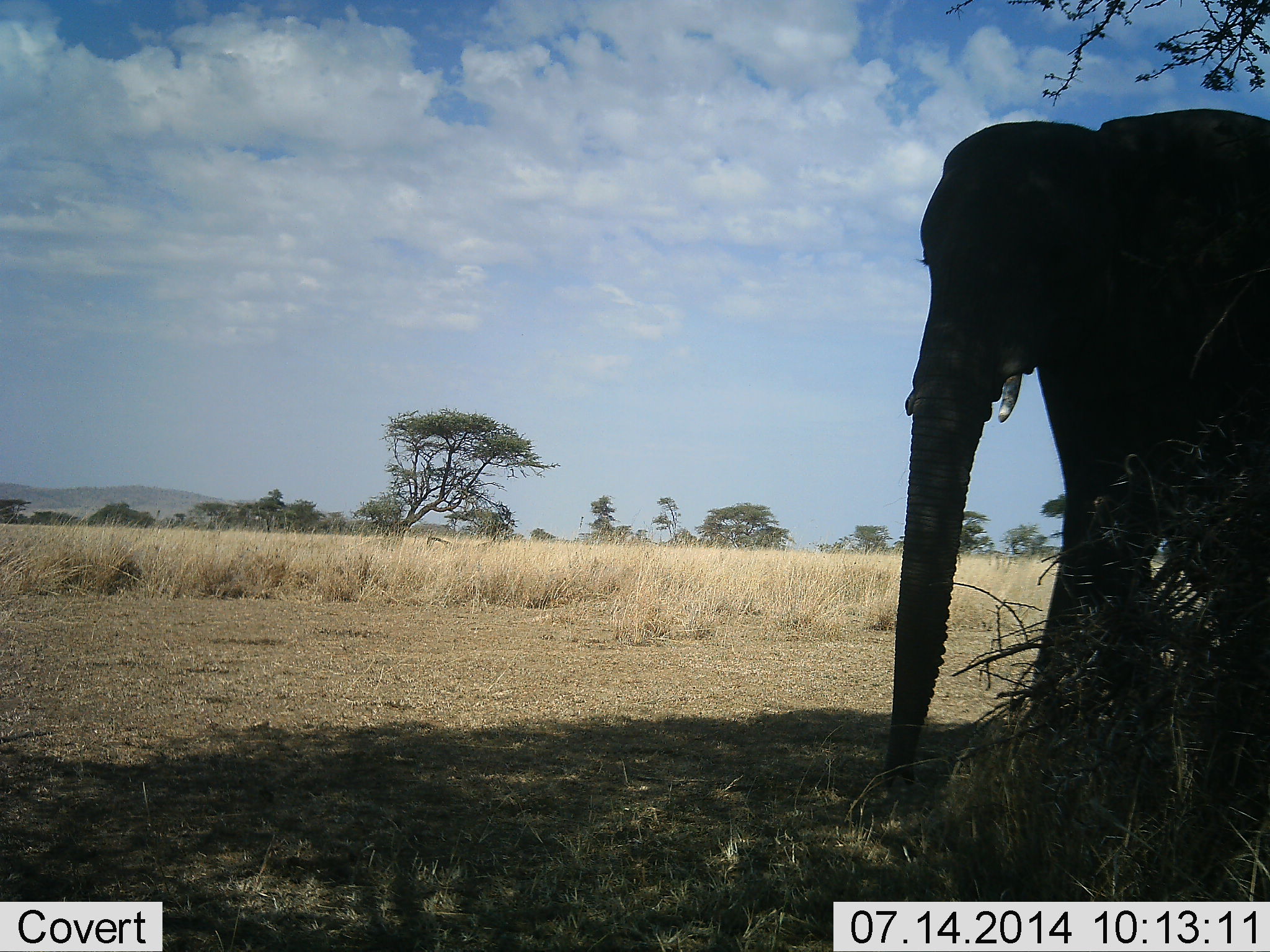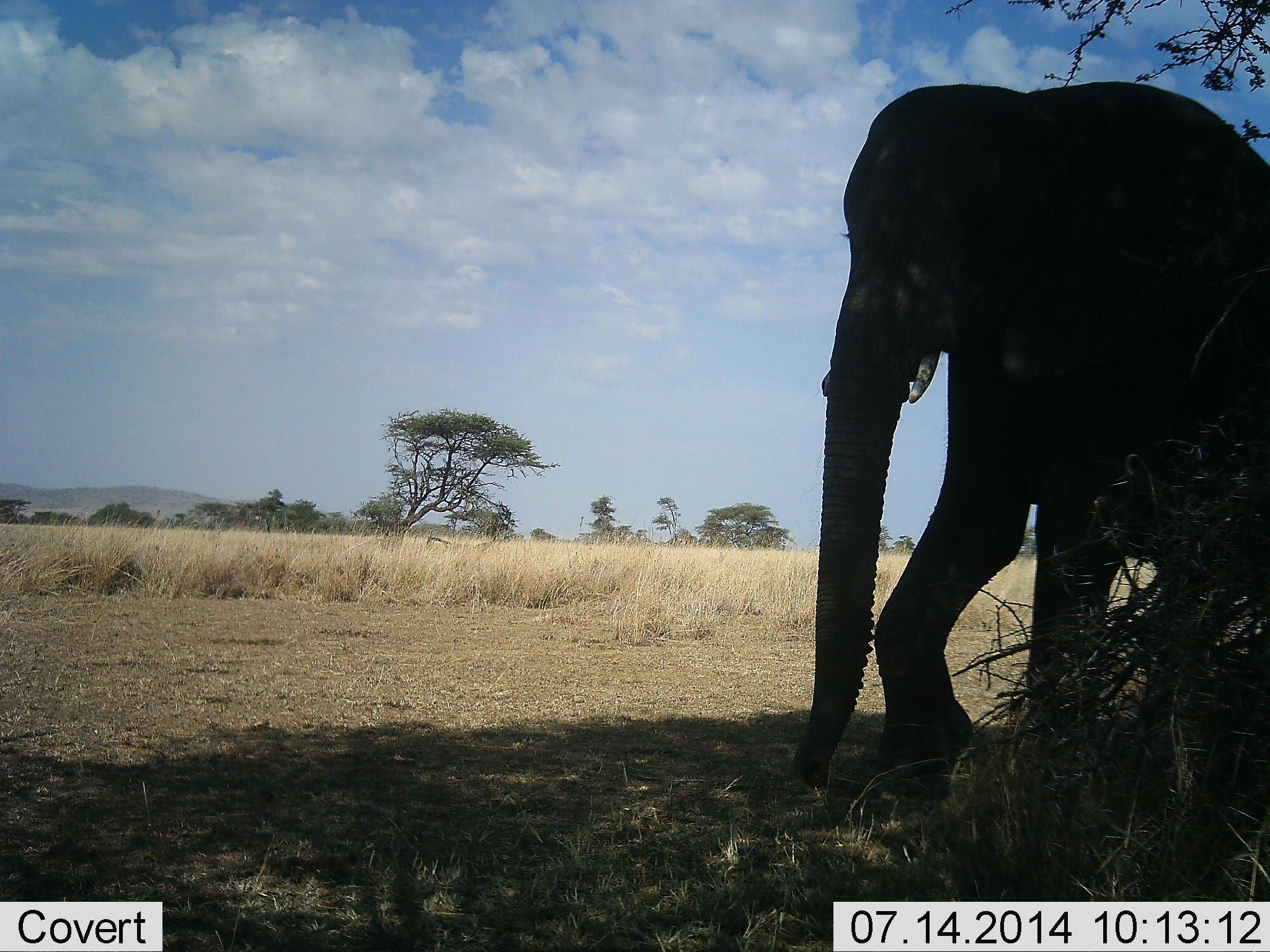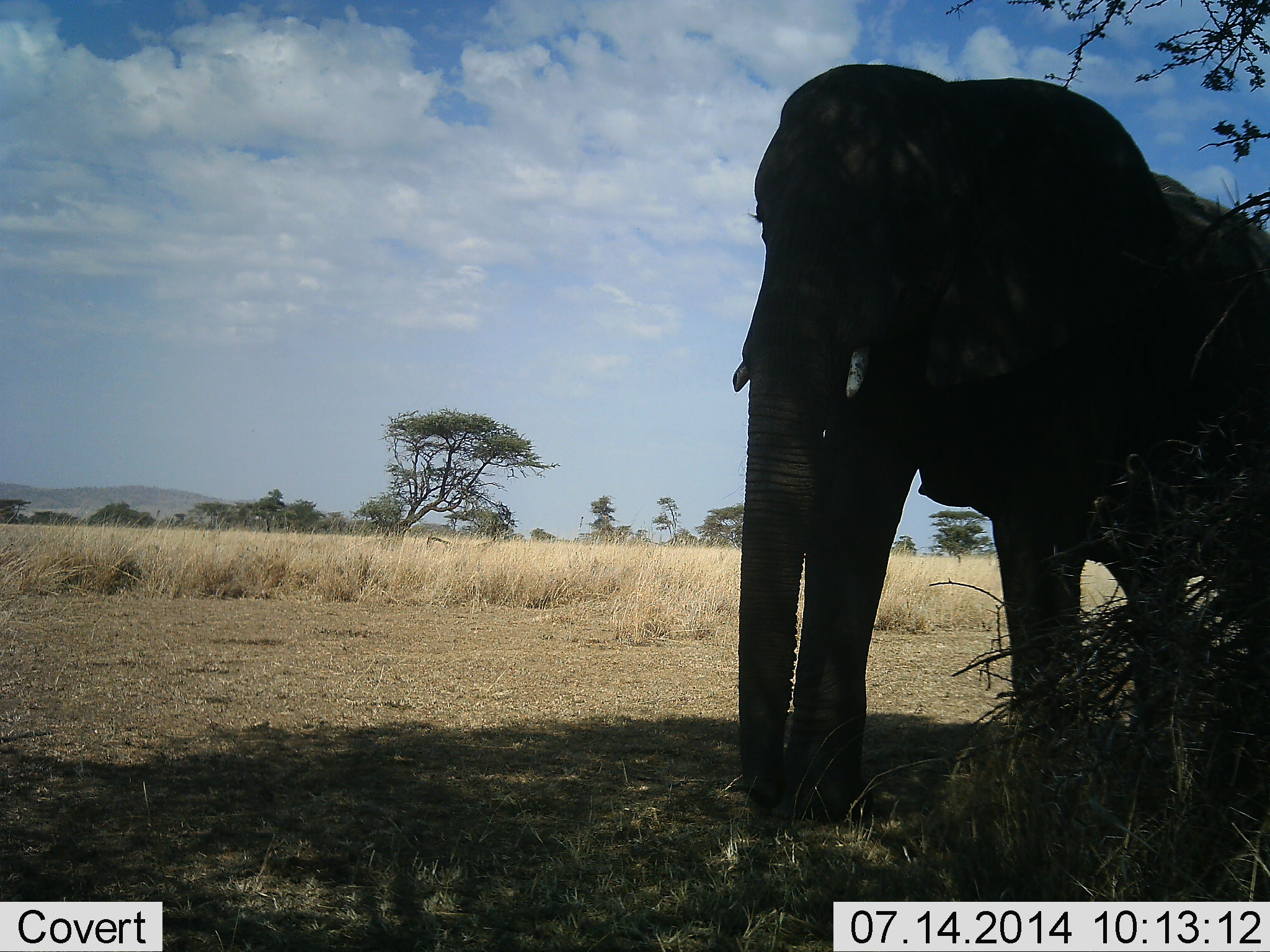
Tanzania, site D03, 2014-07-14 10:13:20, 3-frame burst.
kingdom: Animalia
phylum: Chordata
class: Mammalia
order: Proboscidea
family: Elephantidae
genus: Loxodonta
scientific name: Loxodonta africana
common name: african bush elephant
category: elephant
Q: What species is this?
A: Elephant (african bush elephant) (Loxodonta africana).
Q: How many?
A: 1.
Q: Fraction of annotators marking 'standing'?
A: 20%.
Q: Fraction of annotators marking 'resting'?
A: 0%.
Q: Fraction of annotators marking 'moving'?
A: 70%.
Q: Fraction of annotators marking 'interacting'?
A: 0%.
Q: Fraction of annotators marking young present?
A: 0%.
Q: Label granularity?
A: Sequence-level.